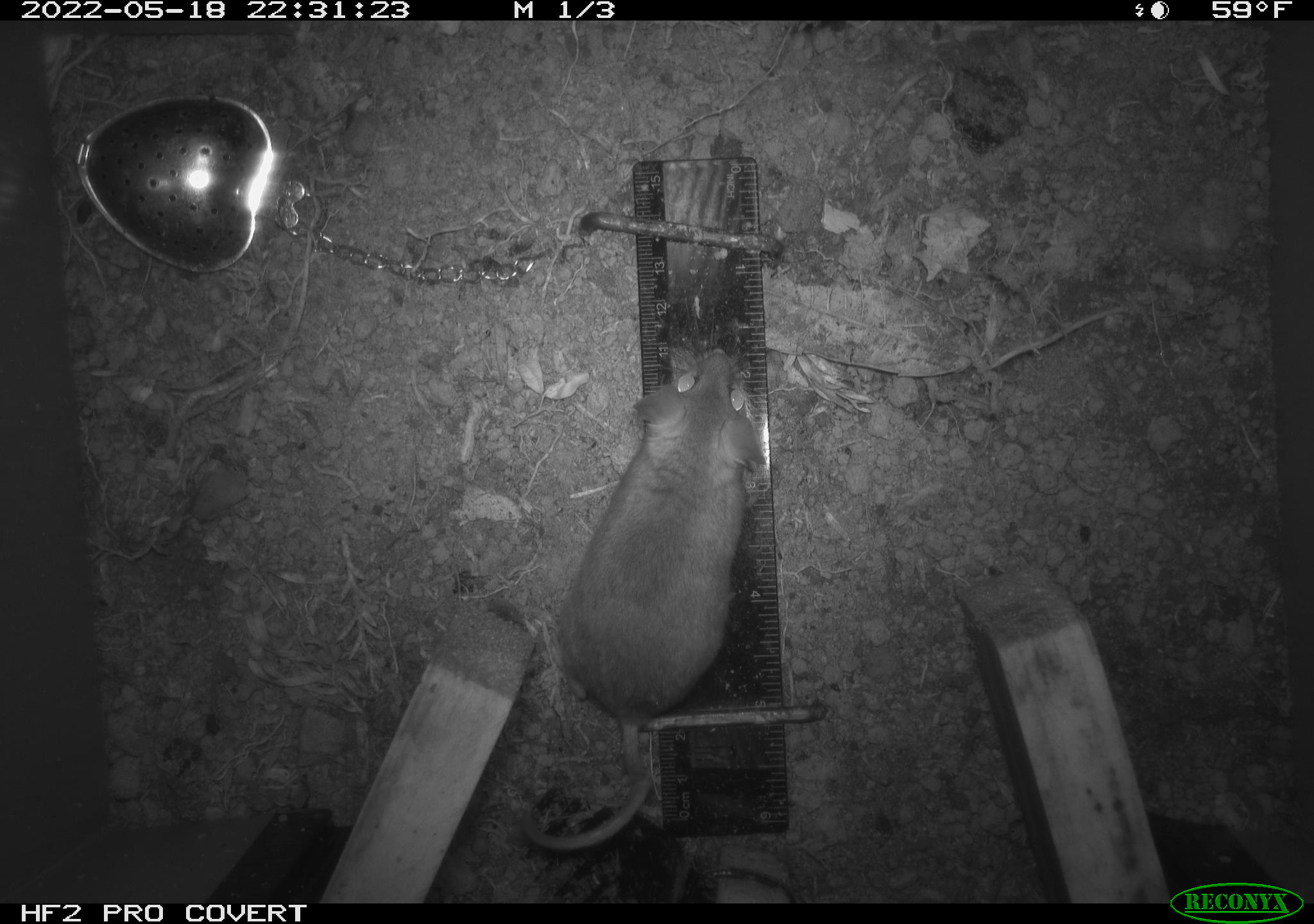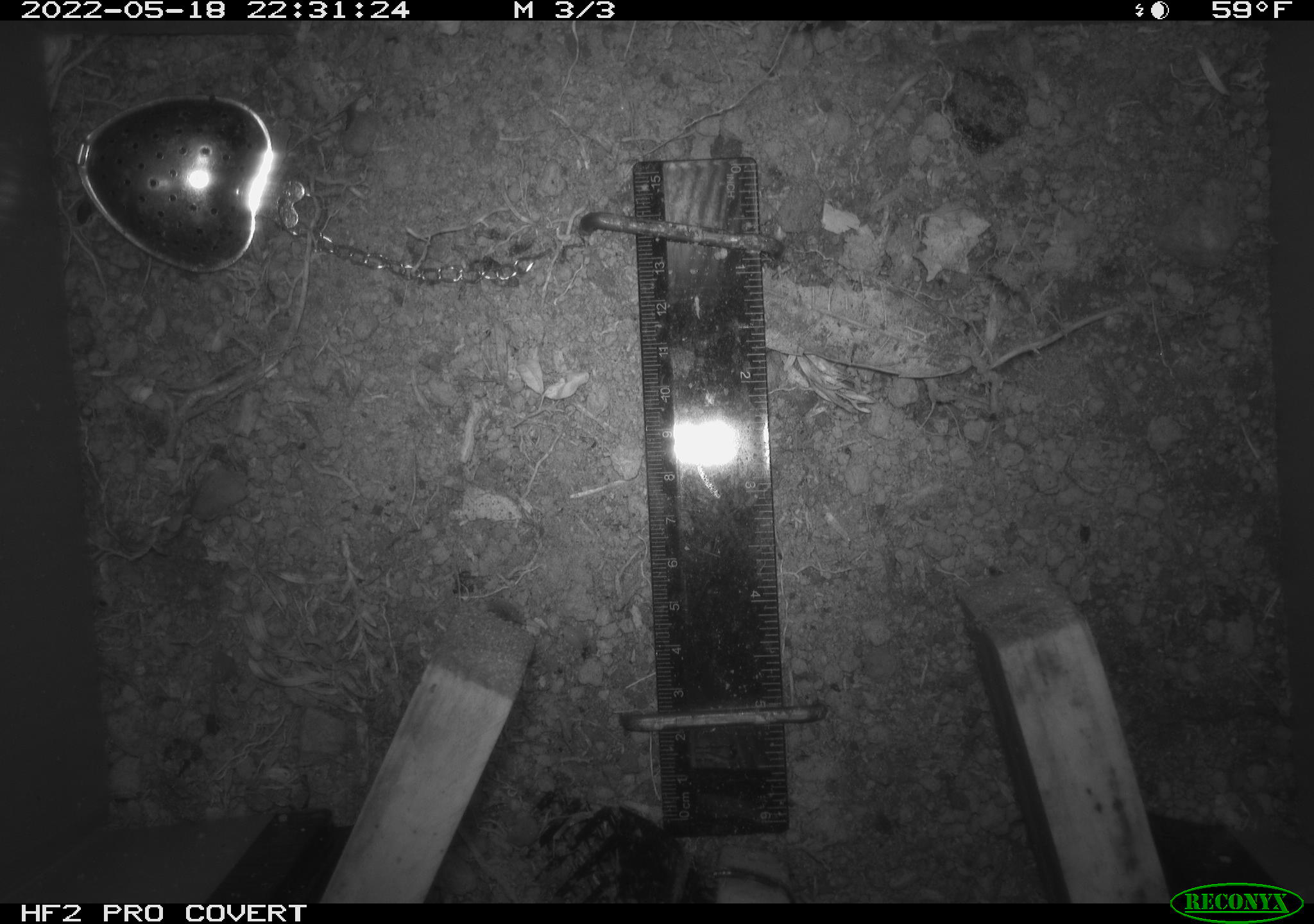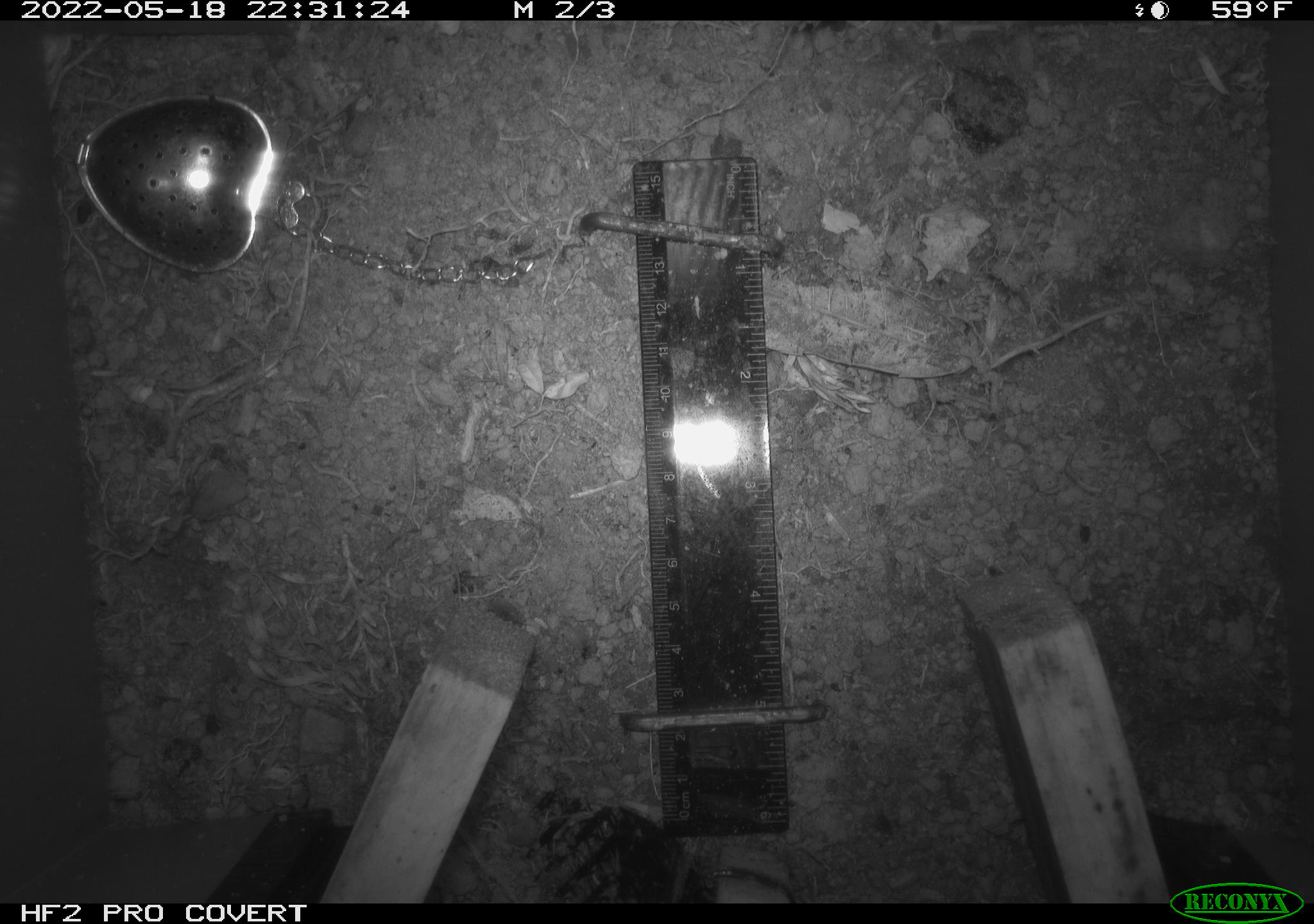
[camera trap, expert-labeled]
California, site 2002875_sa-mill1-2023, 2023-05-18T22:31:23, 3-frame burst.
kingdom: Animalia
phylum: Chordata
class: Mammalia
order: Rodentia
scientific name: Rodentia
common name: mouse species